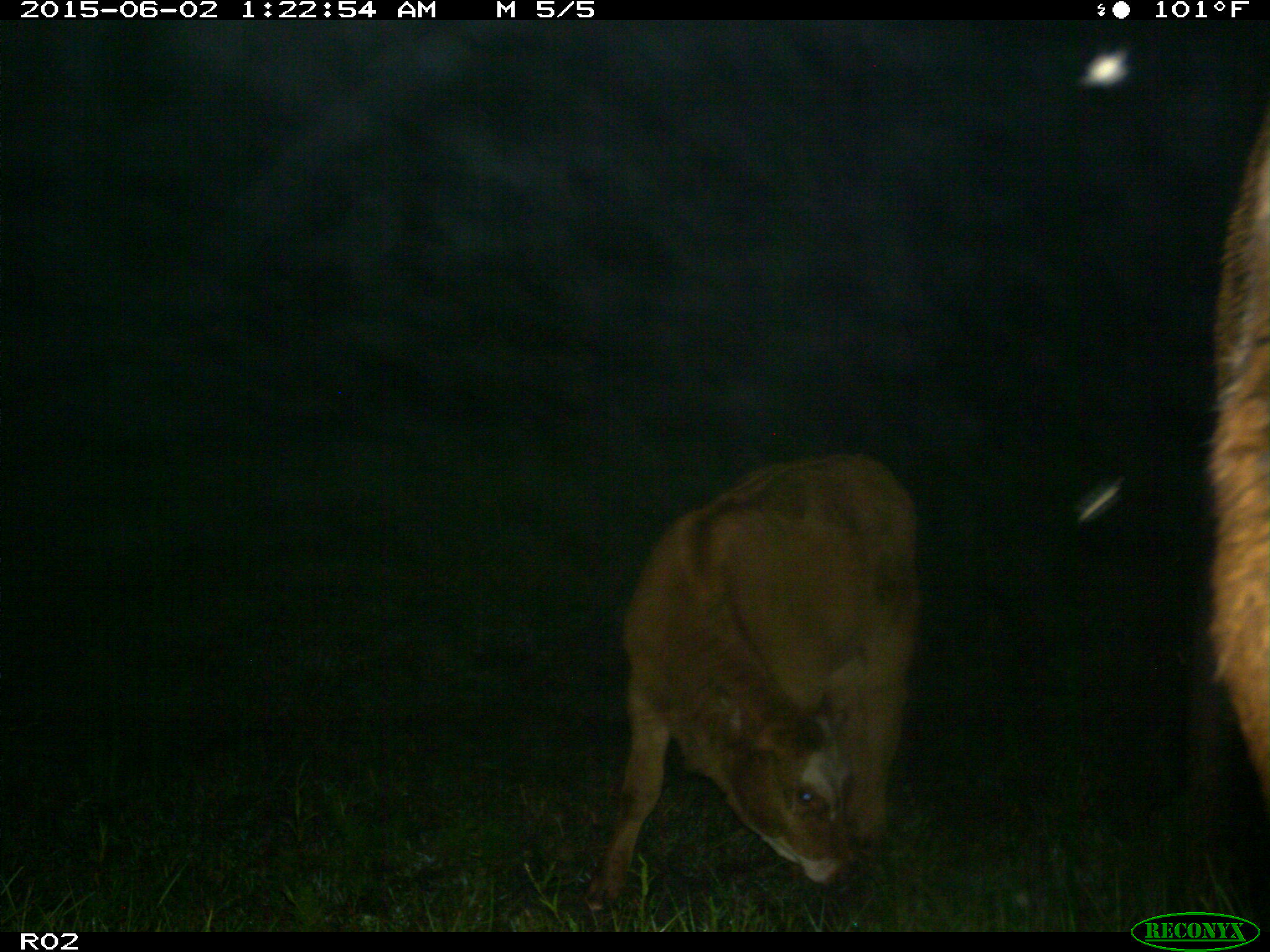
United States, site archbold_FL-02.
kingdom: Animalia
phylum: Chordata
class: Mammalia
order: Artiodactyla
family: Bovidae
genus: Bos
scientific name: Bos taurus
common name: domestic cow